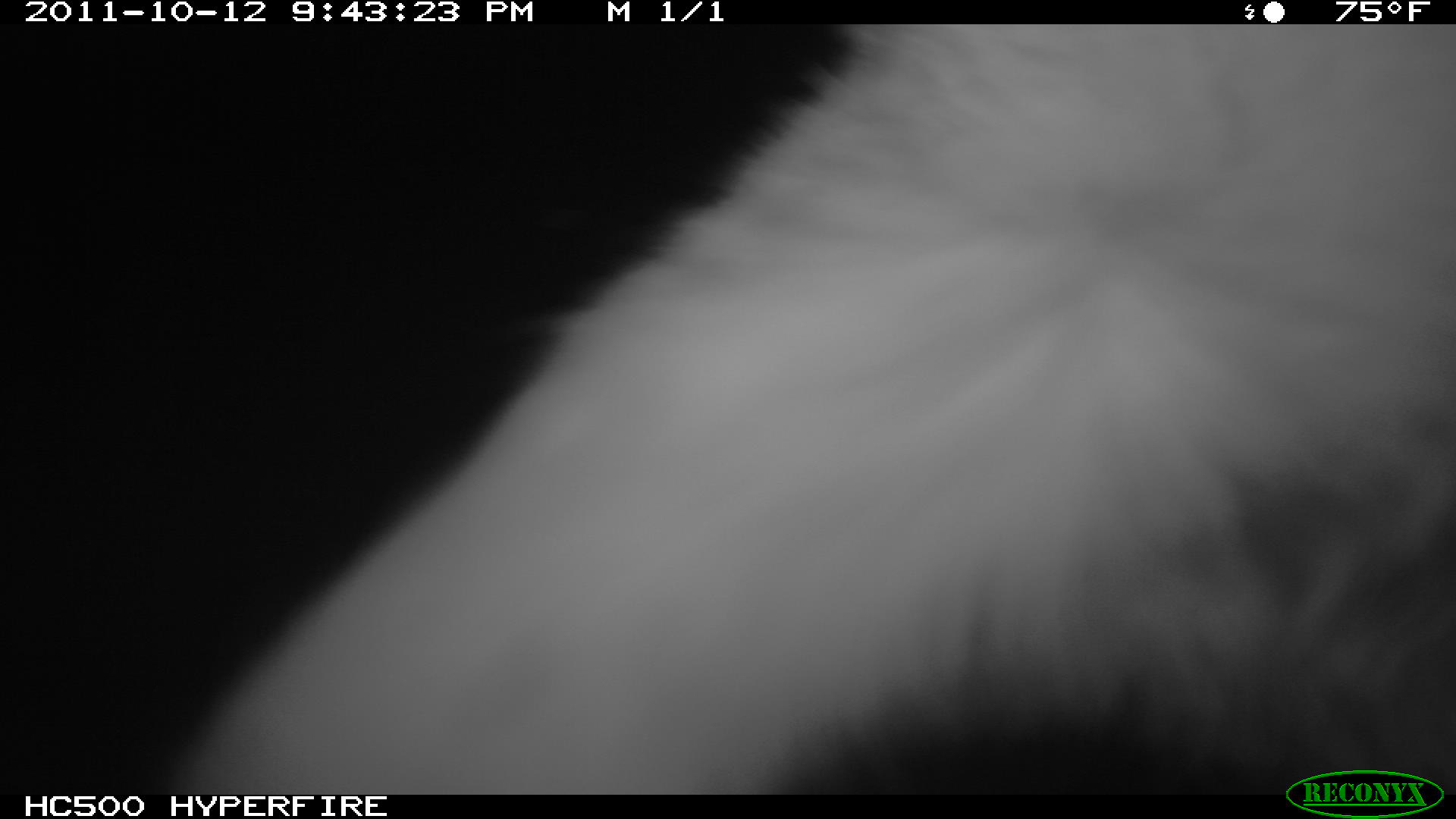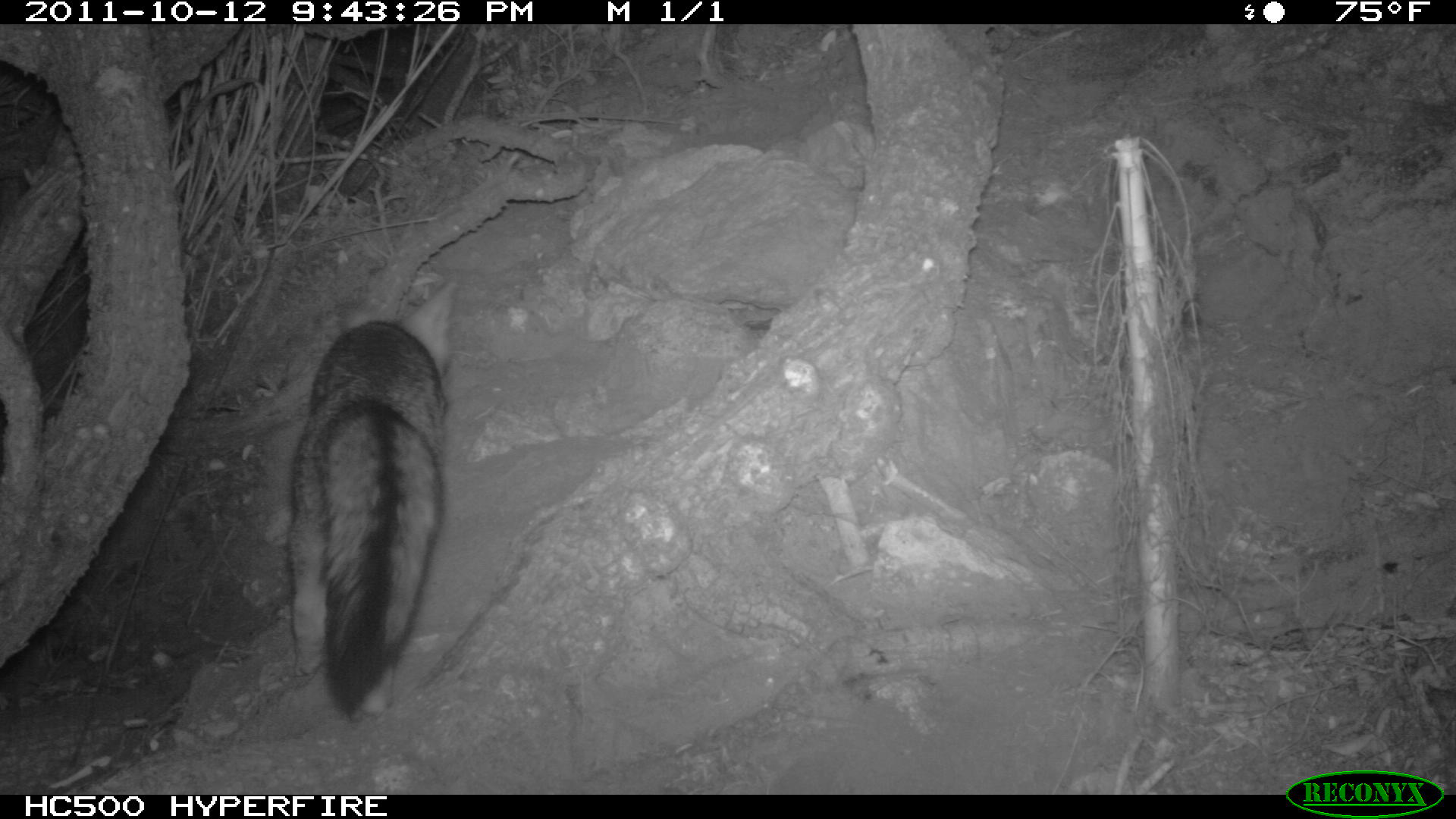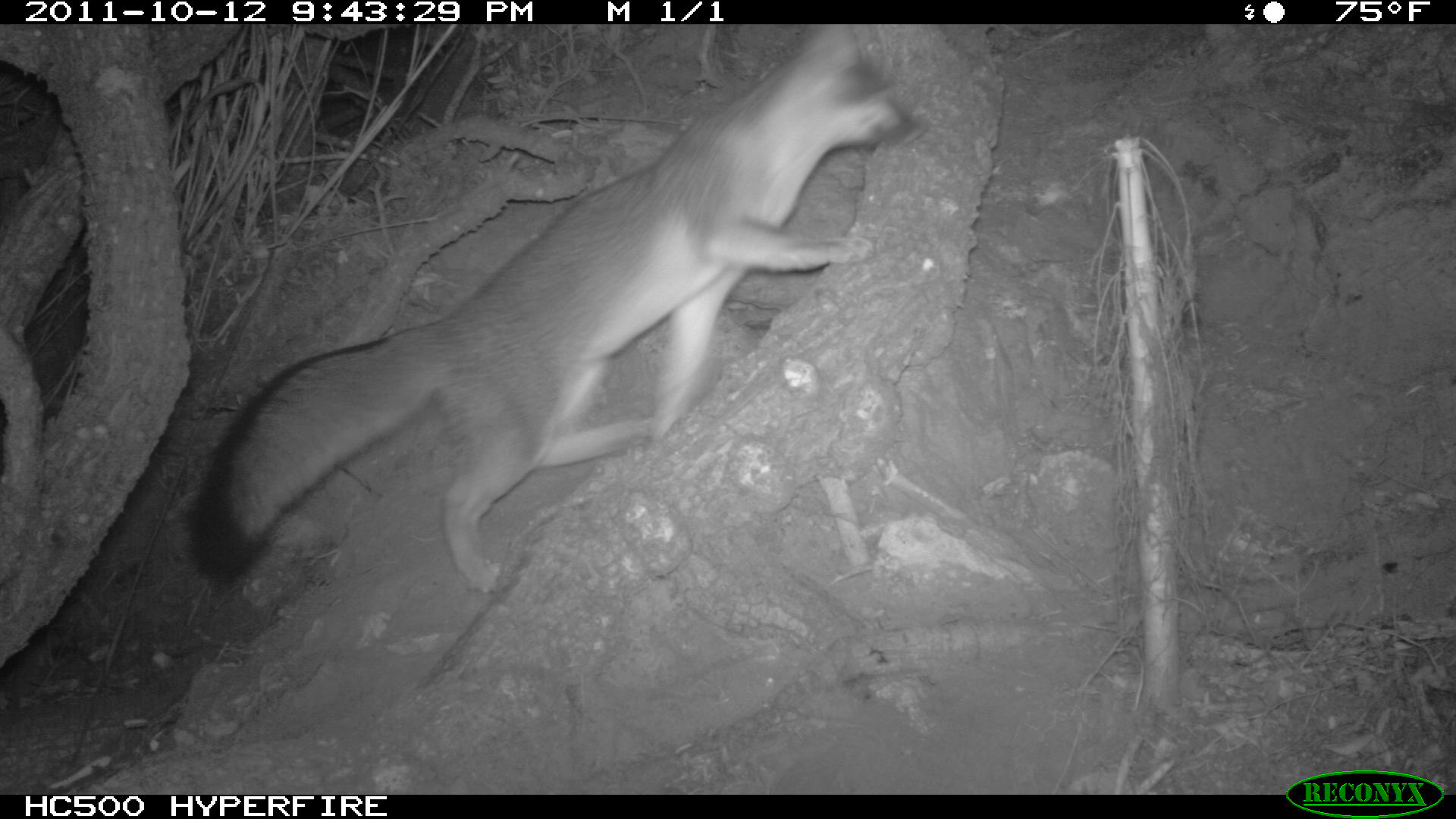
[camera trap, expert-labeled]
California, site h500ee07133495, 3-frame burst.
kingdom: Animalia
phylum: Chordata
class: Mammalia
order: Carnivora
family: Canidae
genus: Urocyon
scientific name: Urocyon littoralis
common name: island fox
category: fox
Fox (island fox) (Urocyon littoralis).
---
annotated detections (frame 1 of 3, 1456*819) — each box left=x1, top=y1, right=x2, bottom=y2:
fox: left=175, top=24, right=1455, bottom=795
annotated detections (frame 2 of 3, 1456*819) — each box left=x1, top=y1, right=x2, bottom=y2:
fox: left=285, top=277, right=458, bottom=721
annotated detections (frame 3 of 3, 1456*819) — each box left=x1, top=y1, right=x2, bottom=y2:
fox: left=184, top=24, right=927, bottom=594